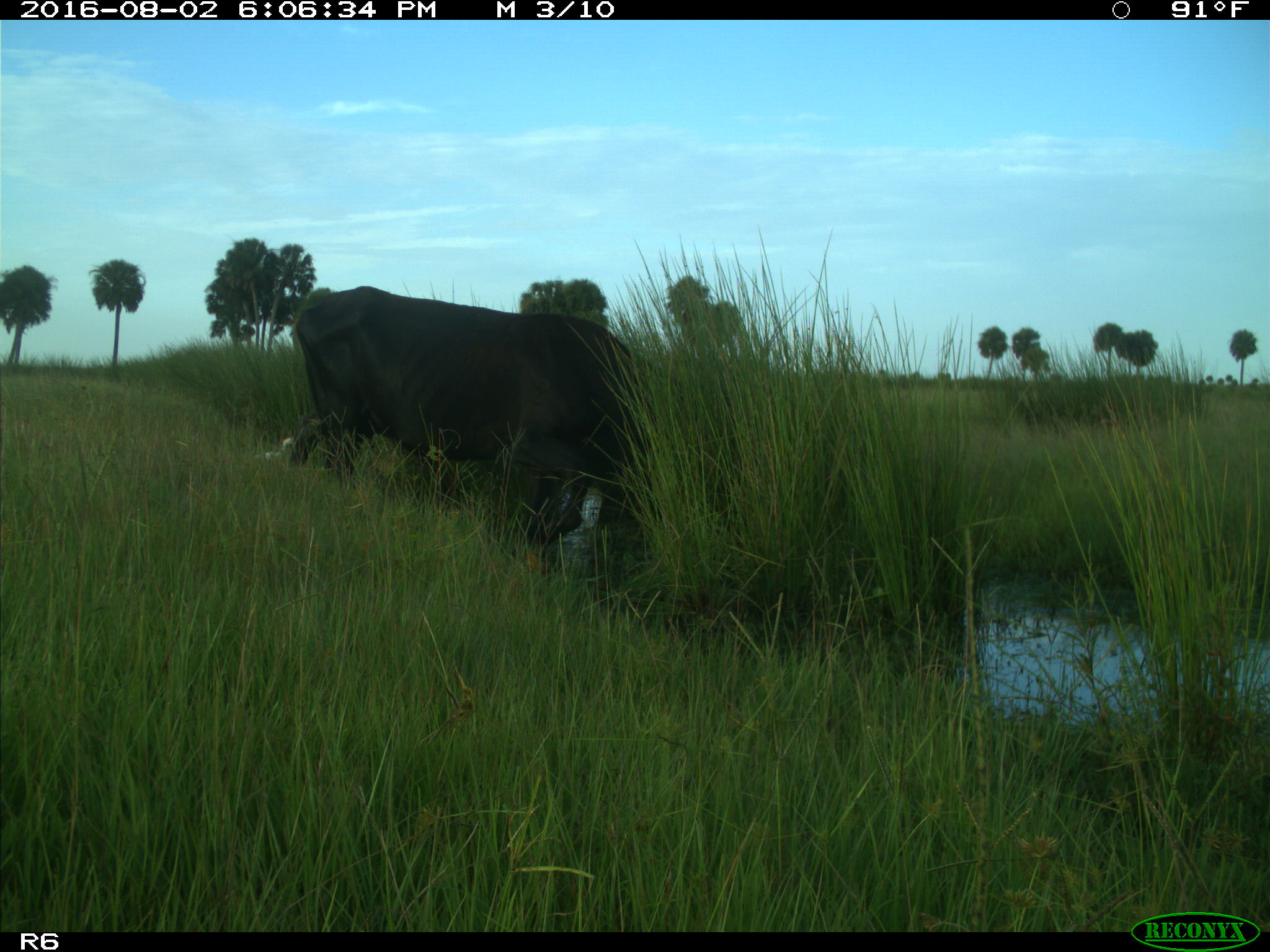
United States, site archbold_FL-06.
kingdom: Animalia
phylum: Chordata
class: Mammalia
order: Artiodactyla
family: Bovidae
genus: Bos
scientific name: Bos taurus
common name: domestic cow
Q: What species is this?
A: Bos taurus (domestic cow).